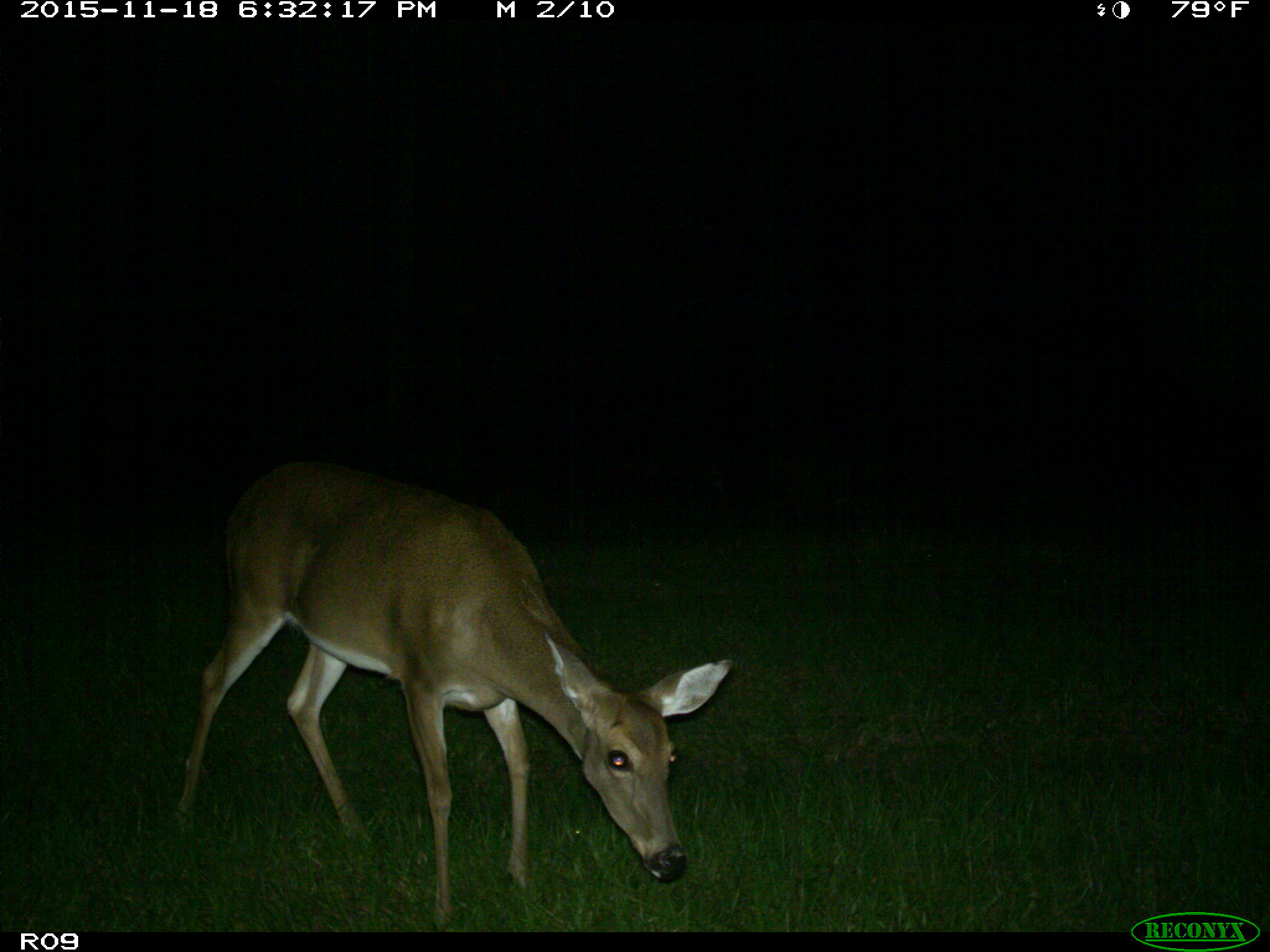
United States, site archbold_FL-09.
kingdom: Animalia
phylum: Chordata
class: Mammalia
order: Artiodactyla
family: Cervidae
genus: Odocoileus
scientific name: Odocoileus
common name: deer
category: unidentified deer